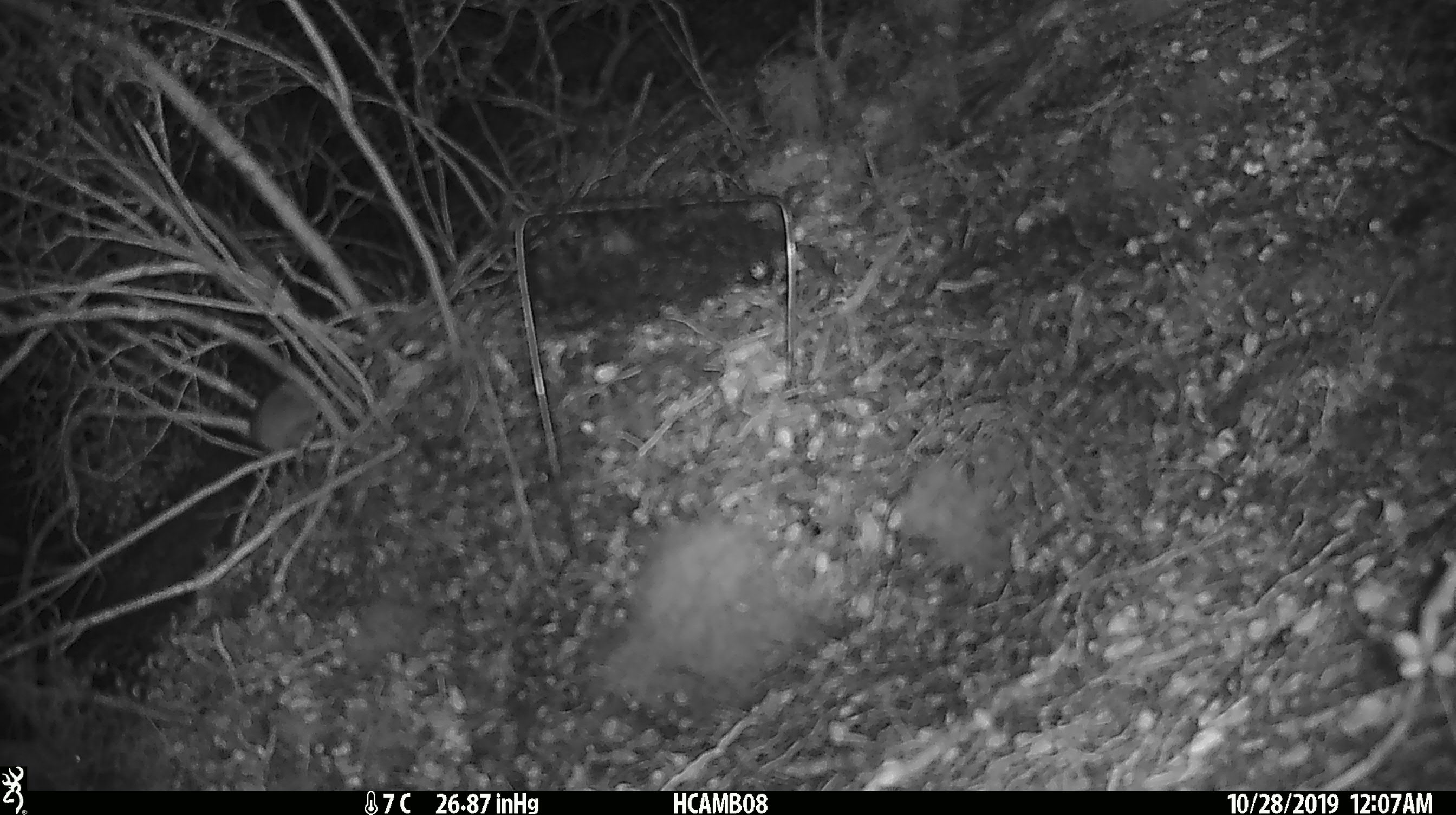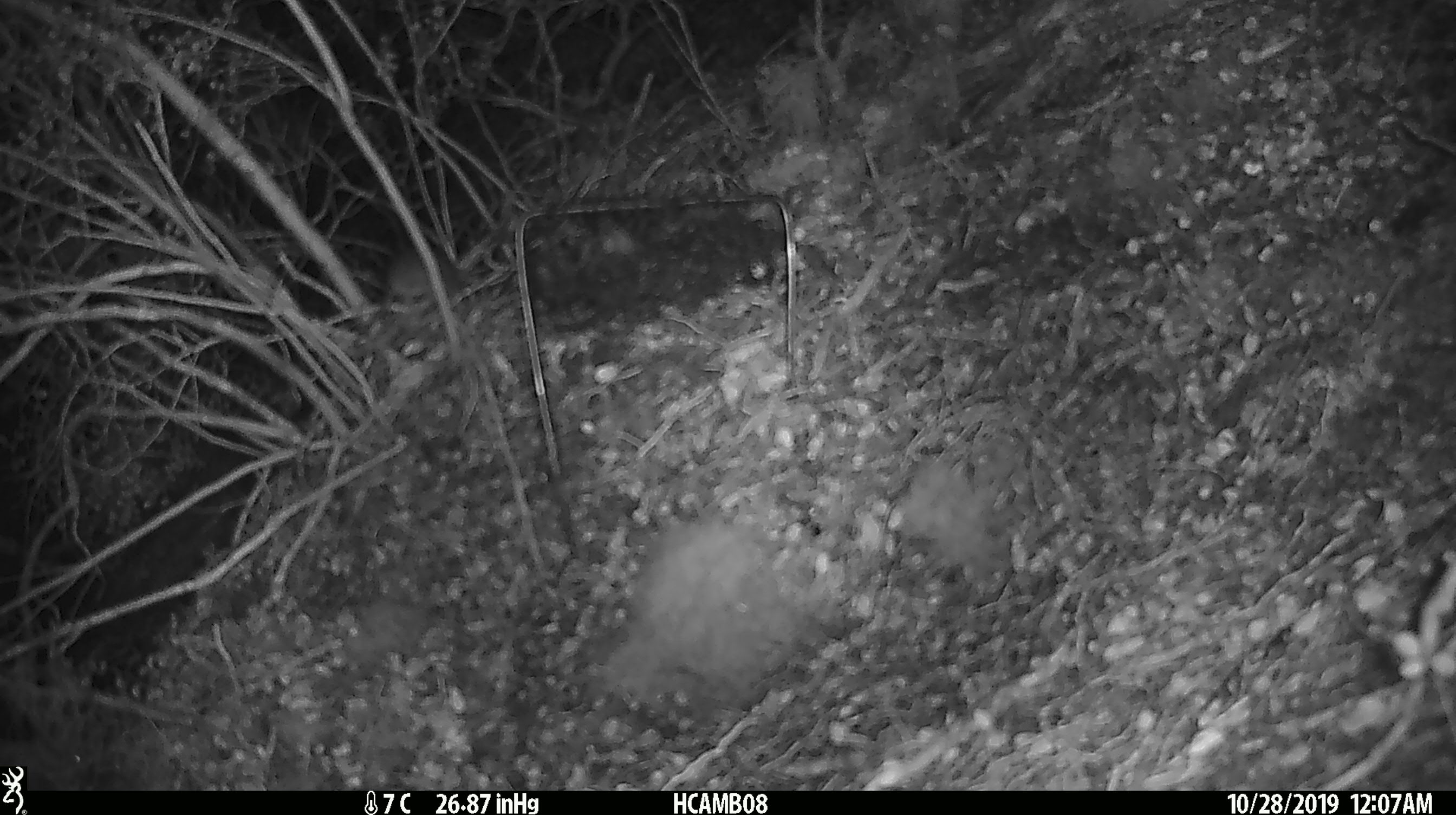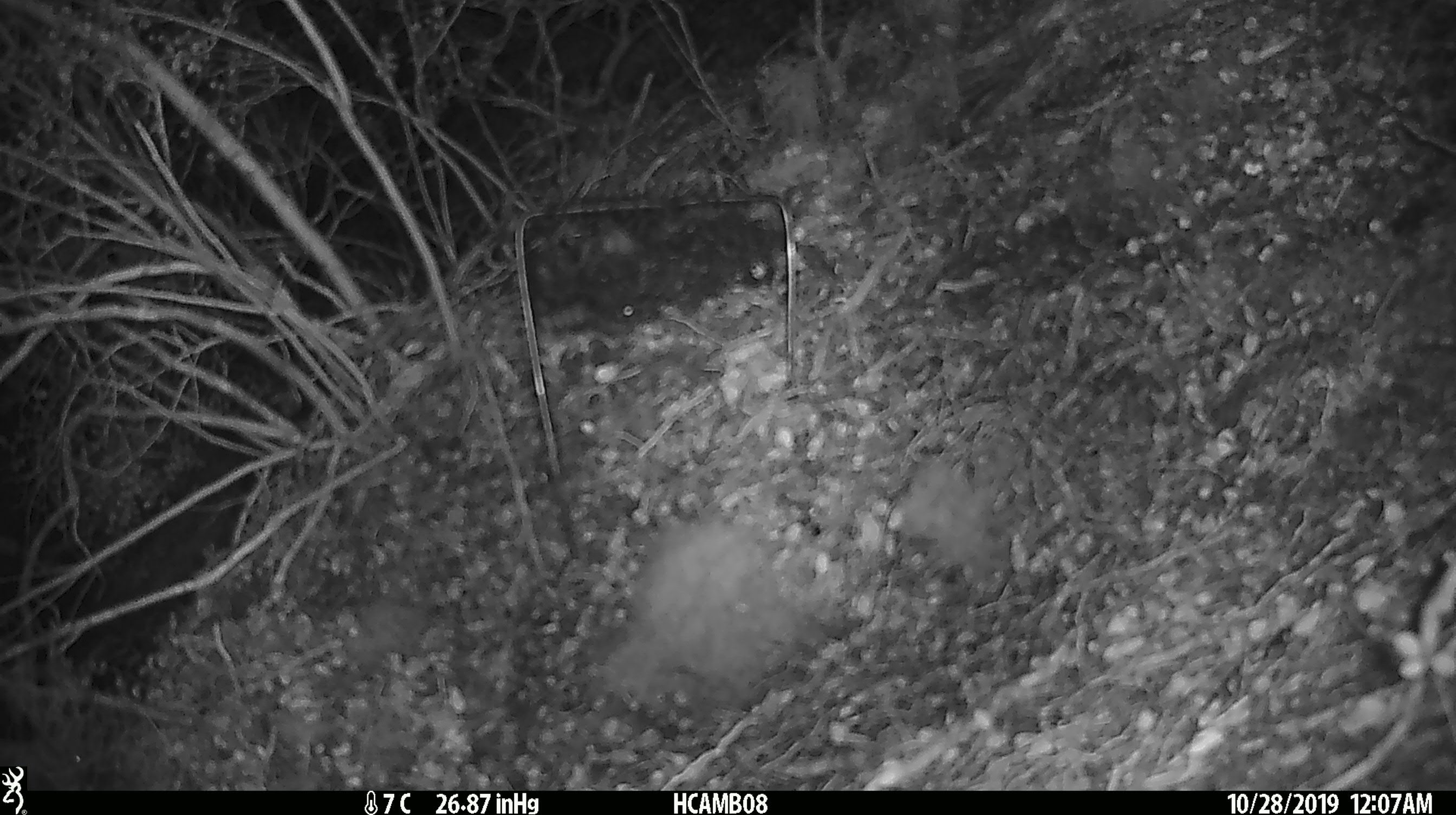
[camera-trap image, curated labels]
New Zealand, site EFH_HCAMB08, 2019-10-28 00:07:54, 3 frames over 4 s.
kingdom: Animalia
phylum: Chordata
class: Mammalia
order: Rodentia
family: Muridae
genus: Mus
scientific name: Mus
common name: mouse